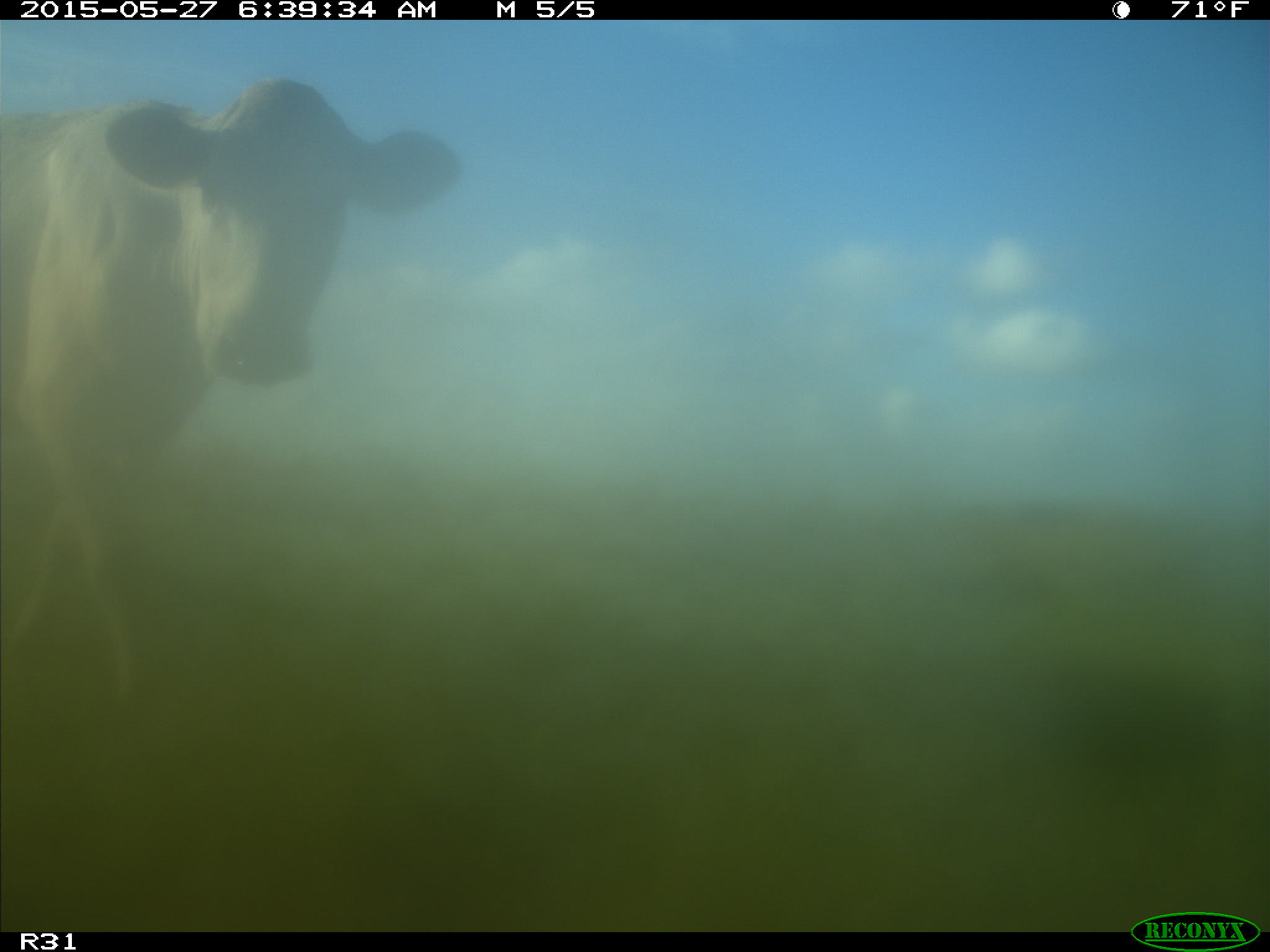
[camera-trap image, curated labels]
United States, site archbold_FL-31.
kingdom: Animalia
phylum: Chordata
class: Mammalia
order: Artiodactyla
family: Bovidae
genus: Bos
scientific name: Bos taurus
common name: domestic cow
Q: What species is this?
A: Bos taurus (domestic cow).